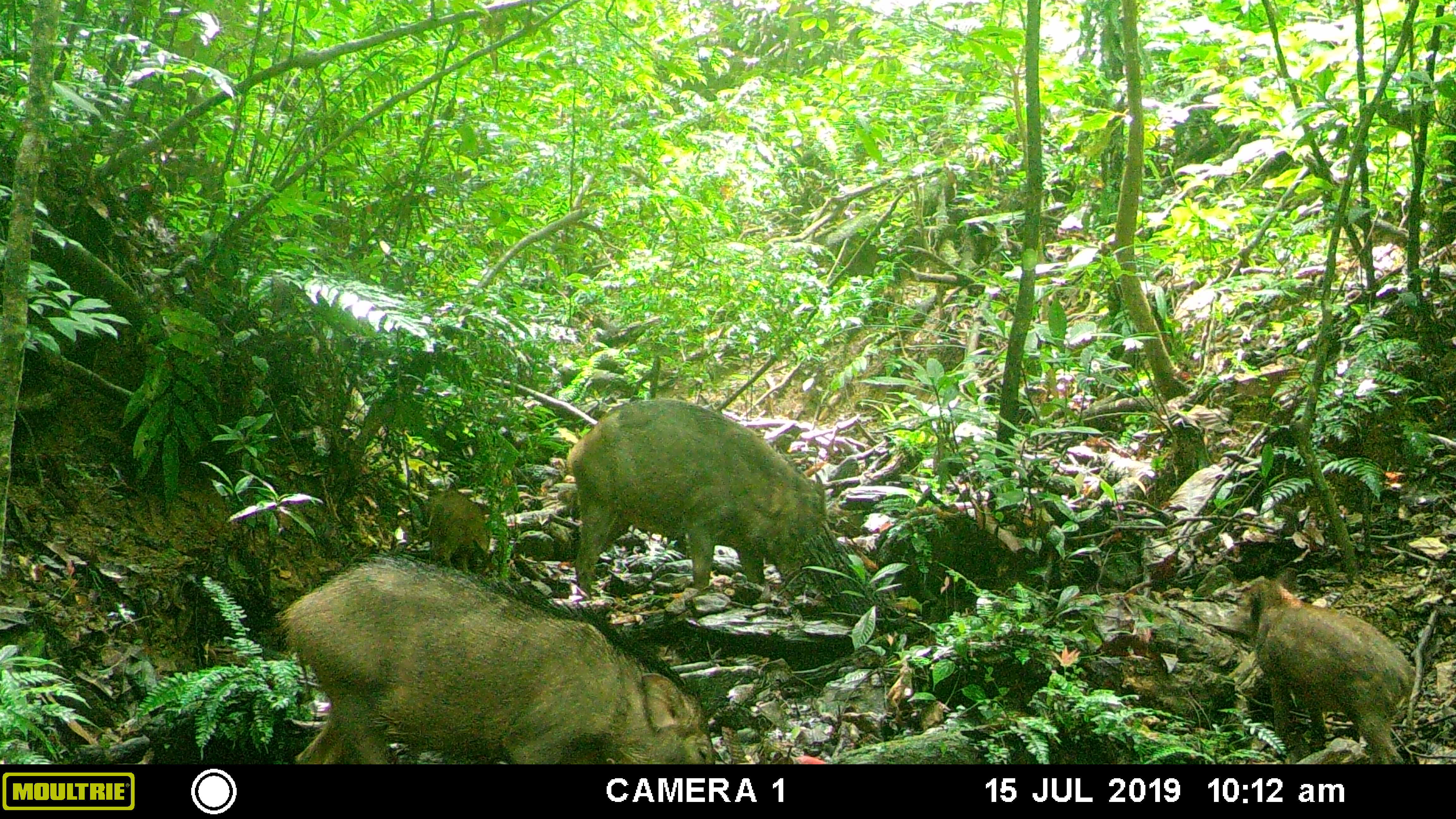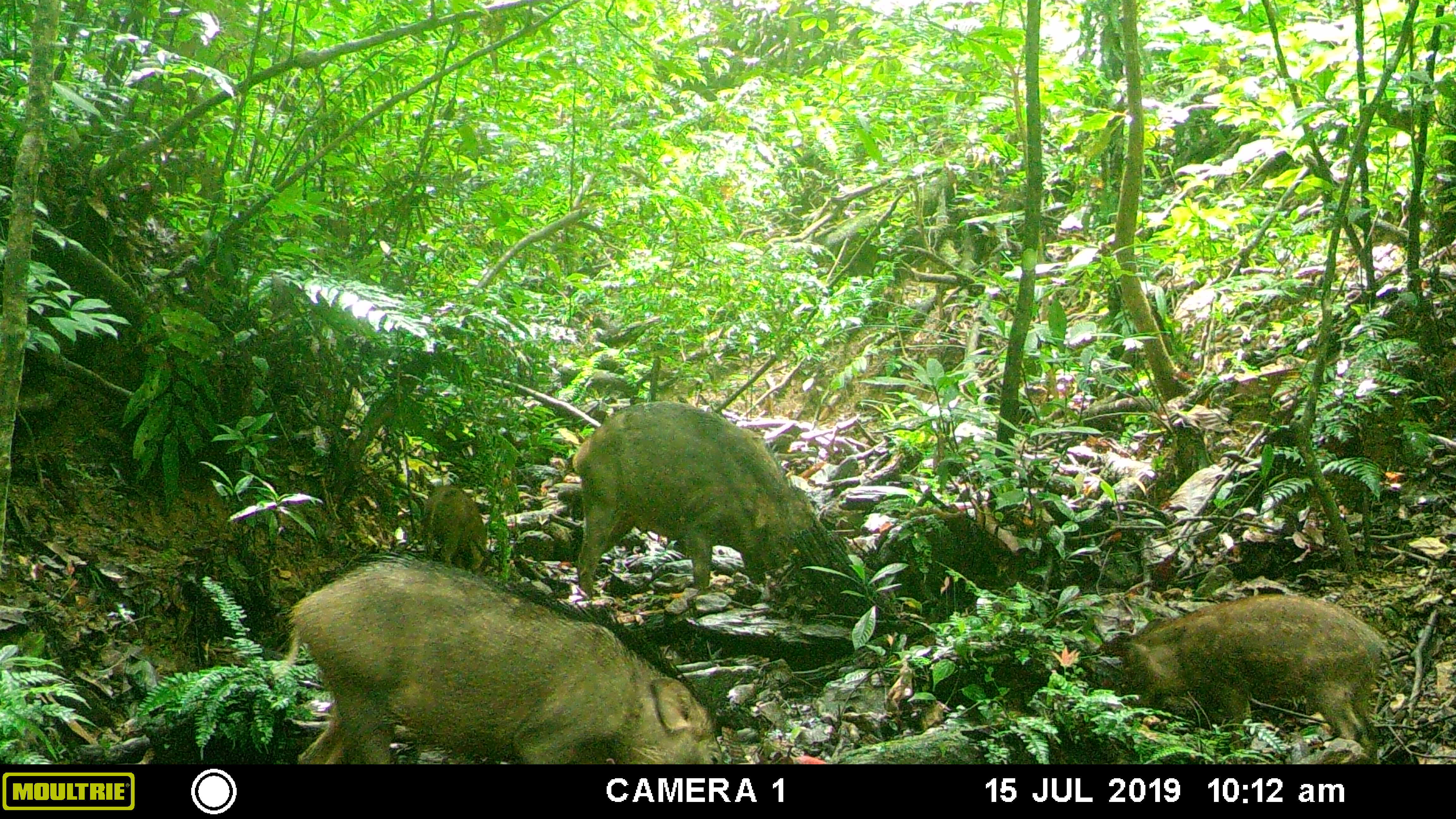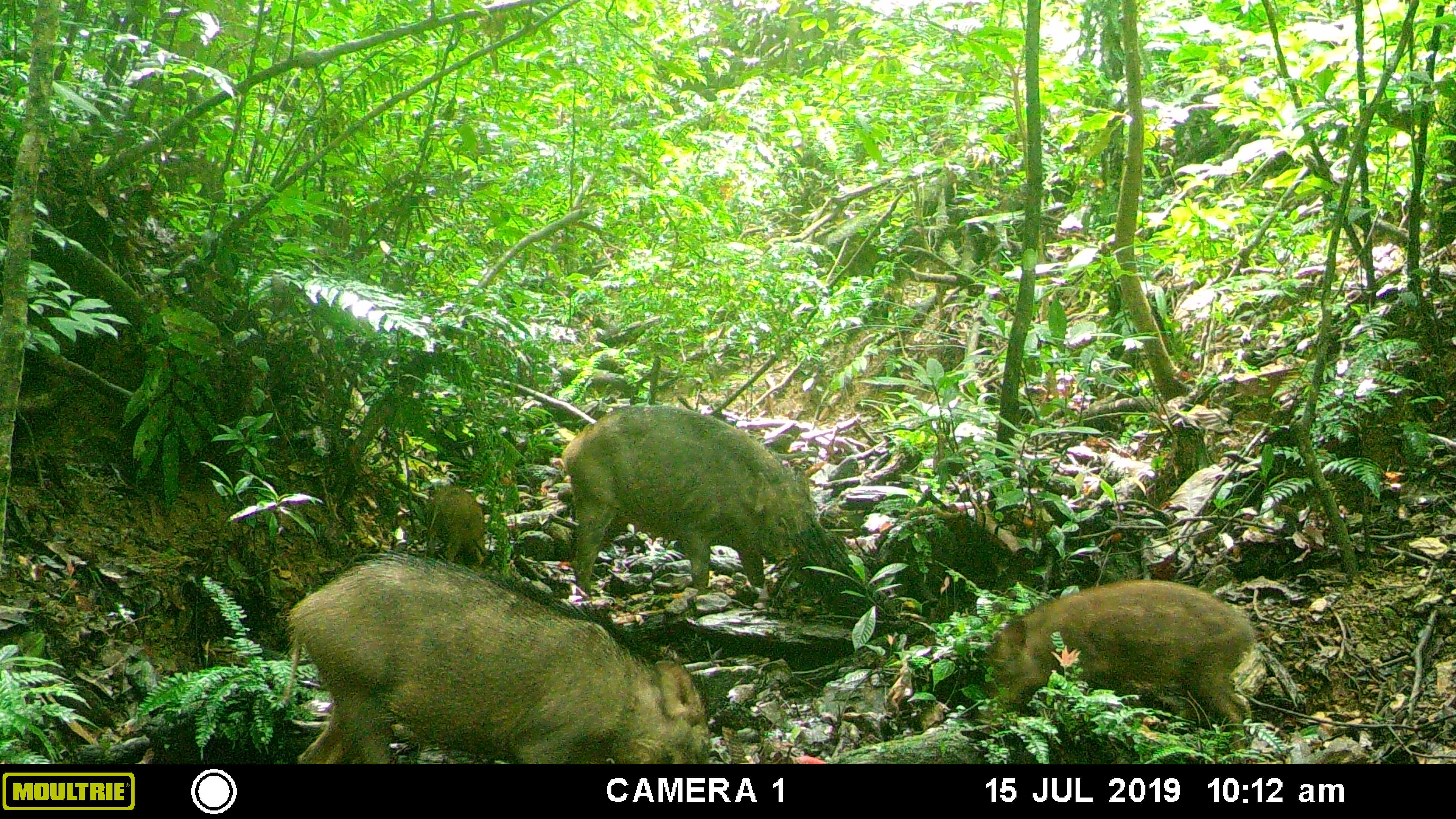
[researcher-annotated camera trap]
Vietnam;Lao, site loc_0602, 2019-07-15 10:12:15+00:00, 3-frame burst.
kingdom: Animalia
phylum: Chordata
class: Mammalia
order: Artiodactyla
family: Suidae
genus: Sus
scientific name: Sus scrofa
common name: eurasian wild pig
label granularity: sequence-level